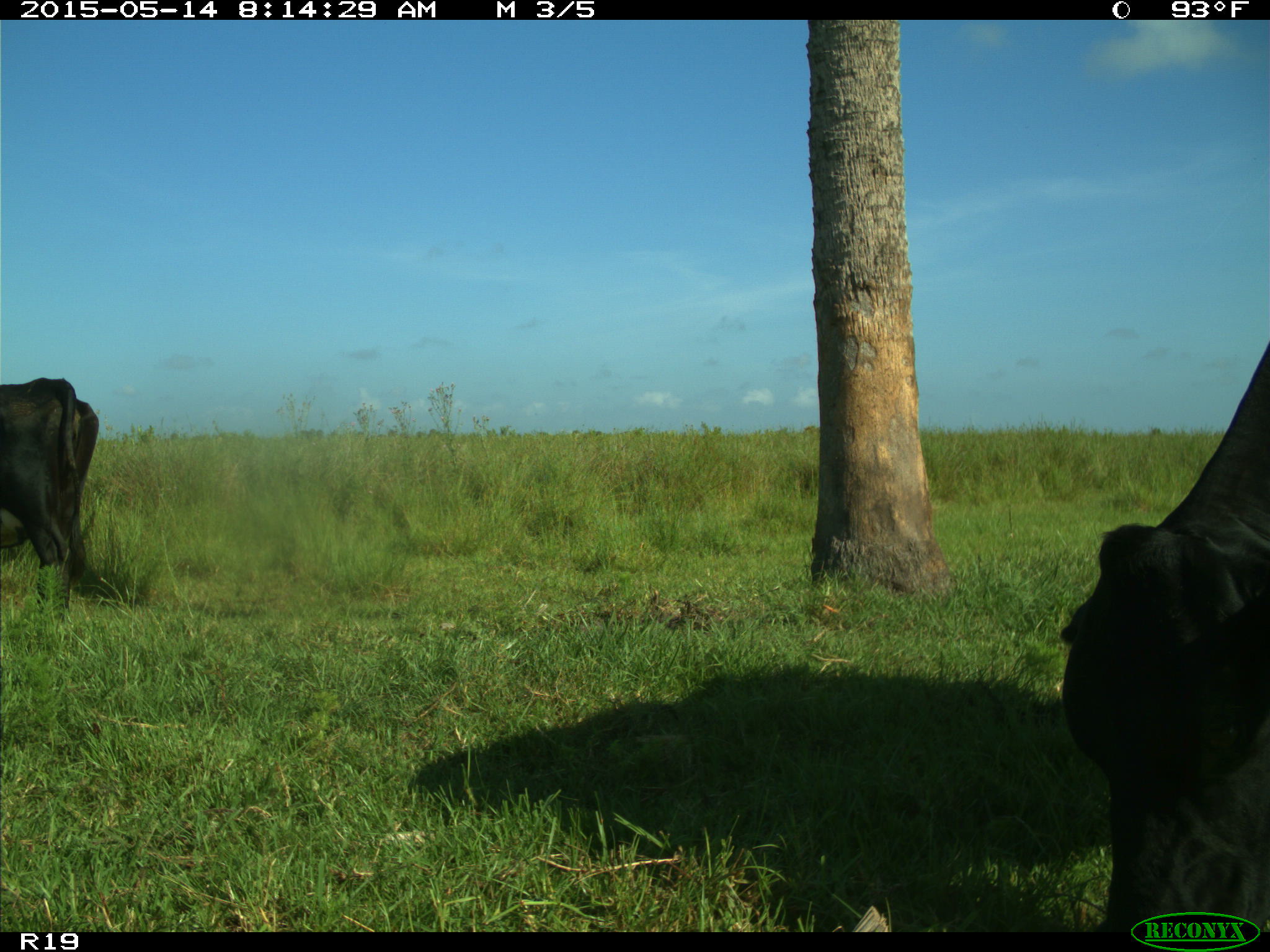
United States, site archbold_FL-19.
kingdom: Animalia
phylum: Chordata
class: Mammalia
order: Artiodactyla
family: Bovidae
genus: Bos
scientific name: Bos taurus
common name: domestic cow